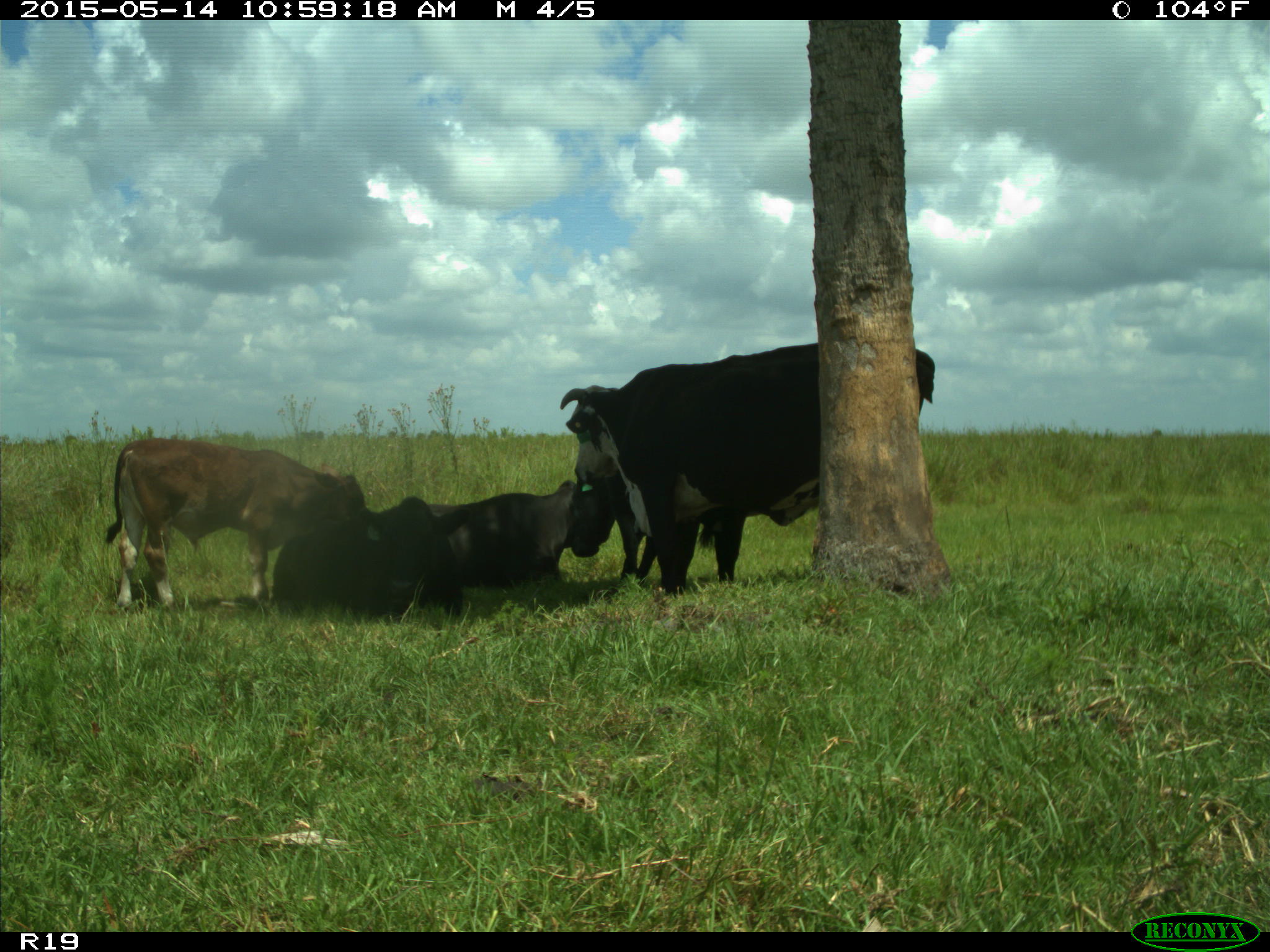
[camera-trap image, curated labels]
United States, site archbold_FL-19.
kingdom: Animalia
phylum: Chordata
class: Mammalia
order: Artiodactyla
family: Bovidae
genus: Bos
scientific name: Bos taurus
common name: domestic cow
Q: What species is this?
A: Bos taurus (domestic cow).